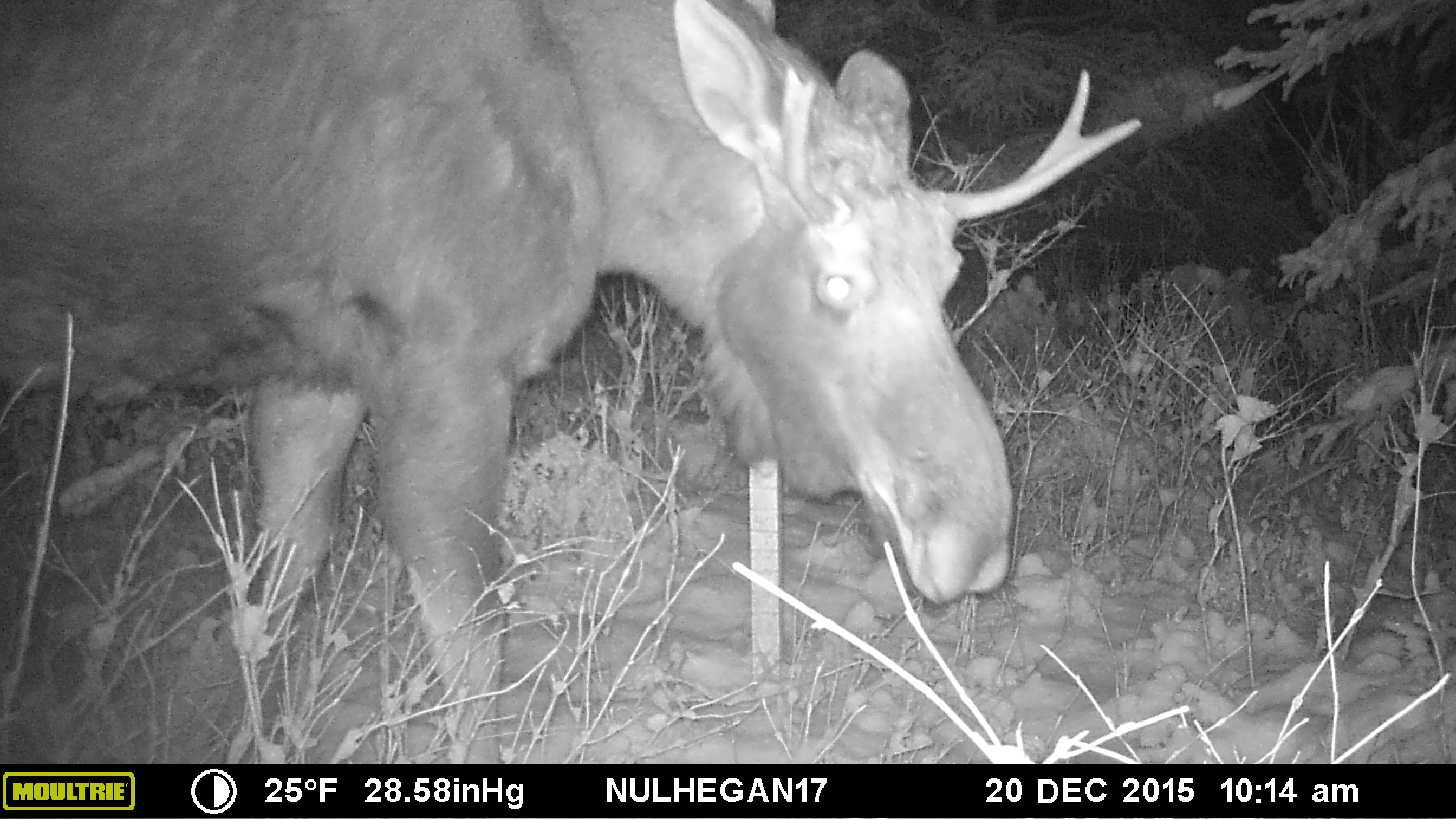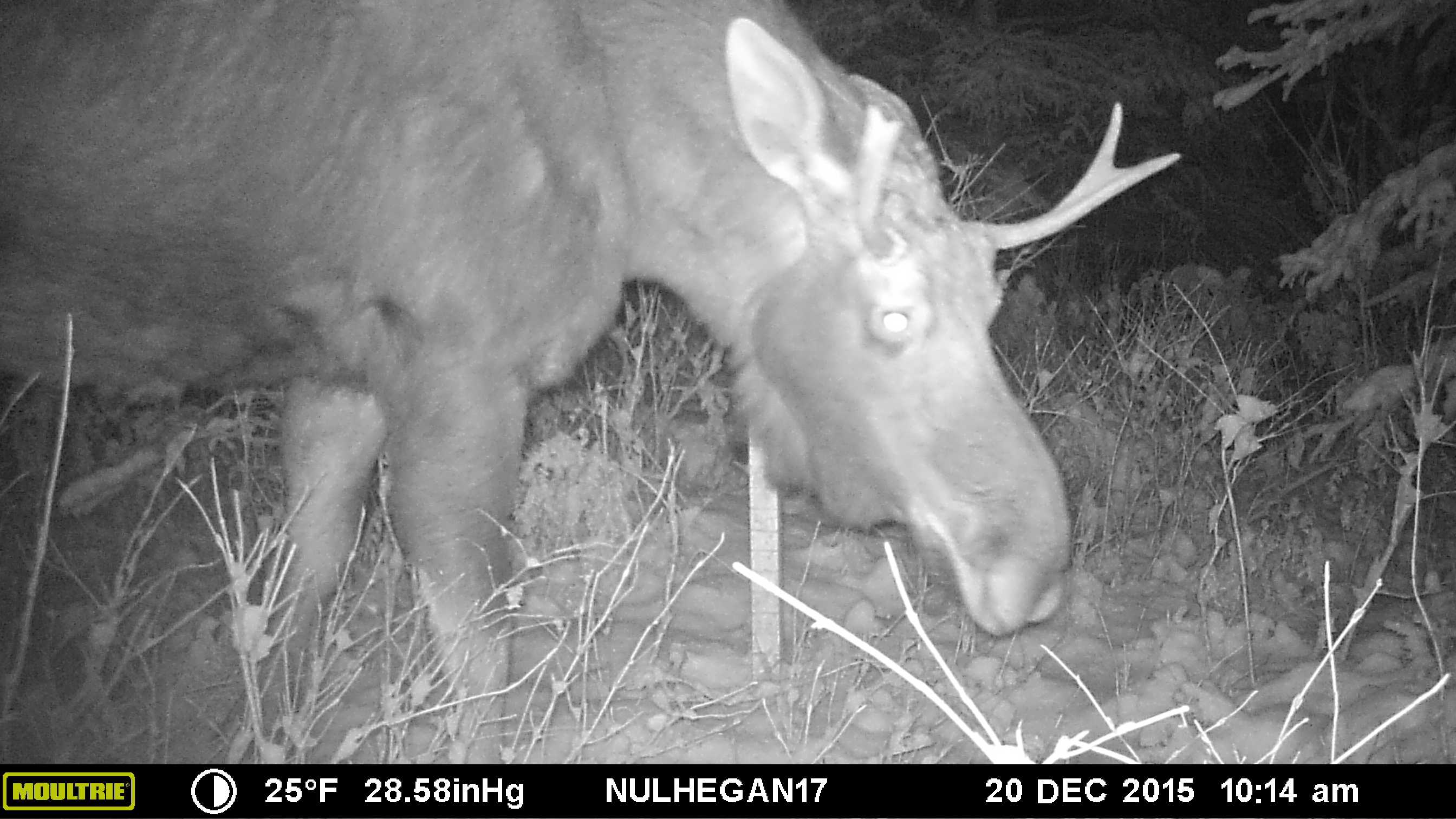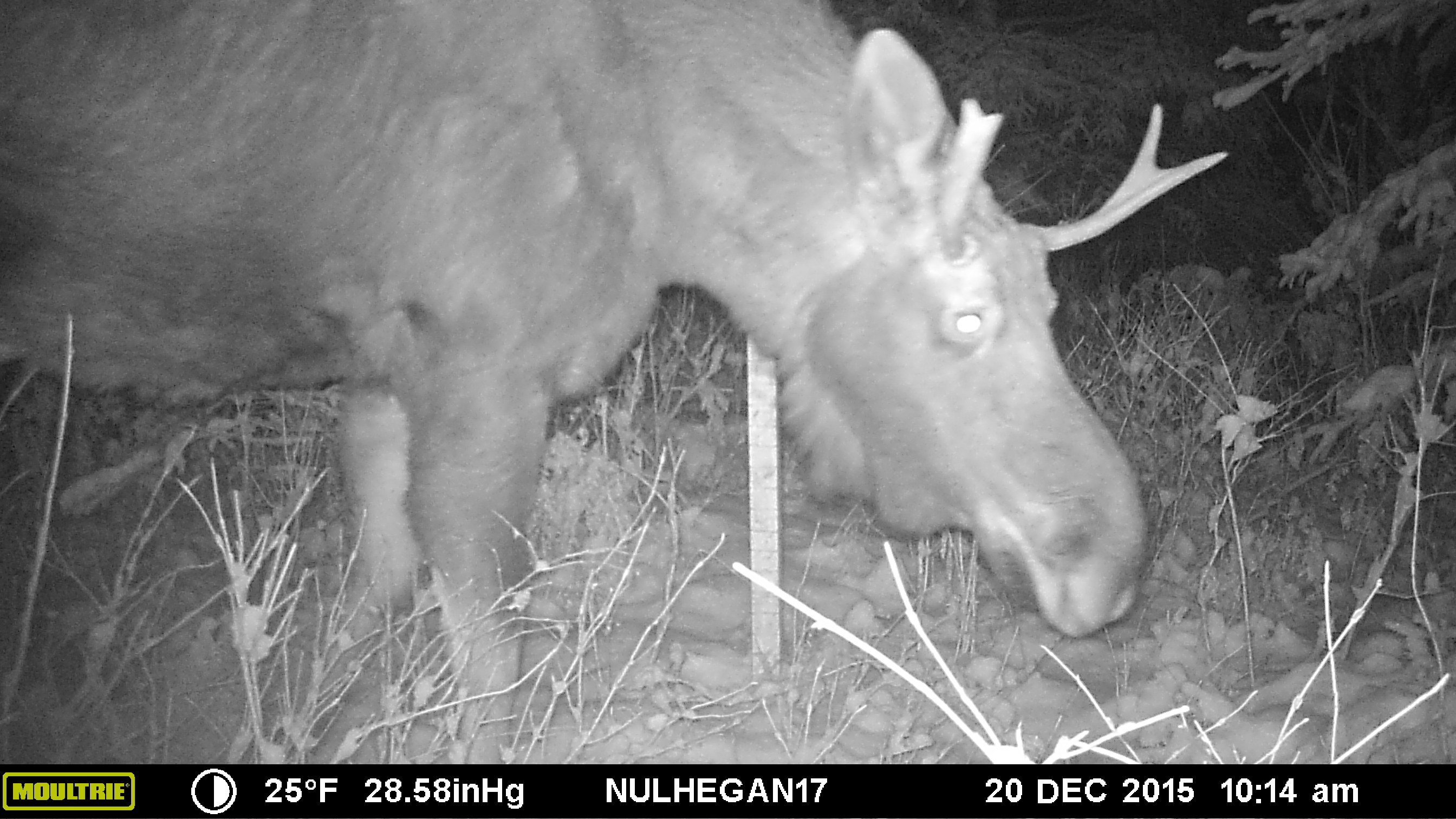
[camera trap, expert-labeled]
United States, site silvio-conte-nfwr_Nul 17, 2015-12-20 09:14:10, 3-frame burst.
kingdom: Animalia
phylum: Chordata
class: Mammalia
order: Artiodactyla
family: Cervidae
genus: Alces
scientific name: Alces alces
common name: moose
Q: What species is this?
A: Moose (Alces alces).